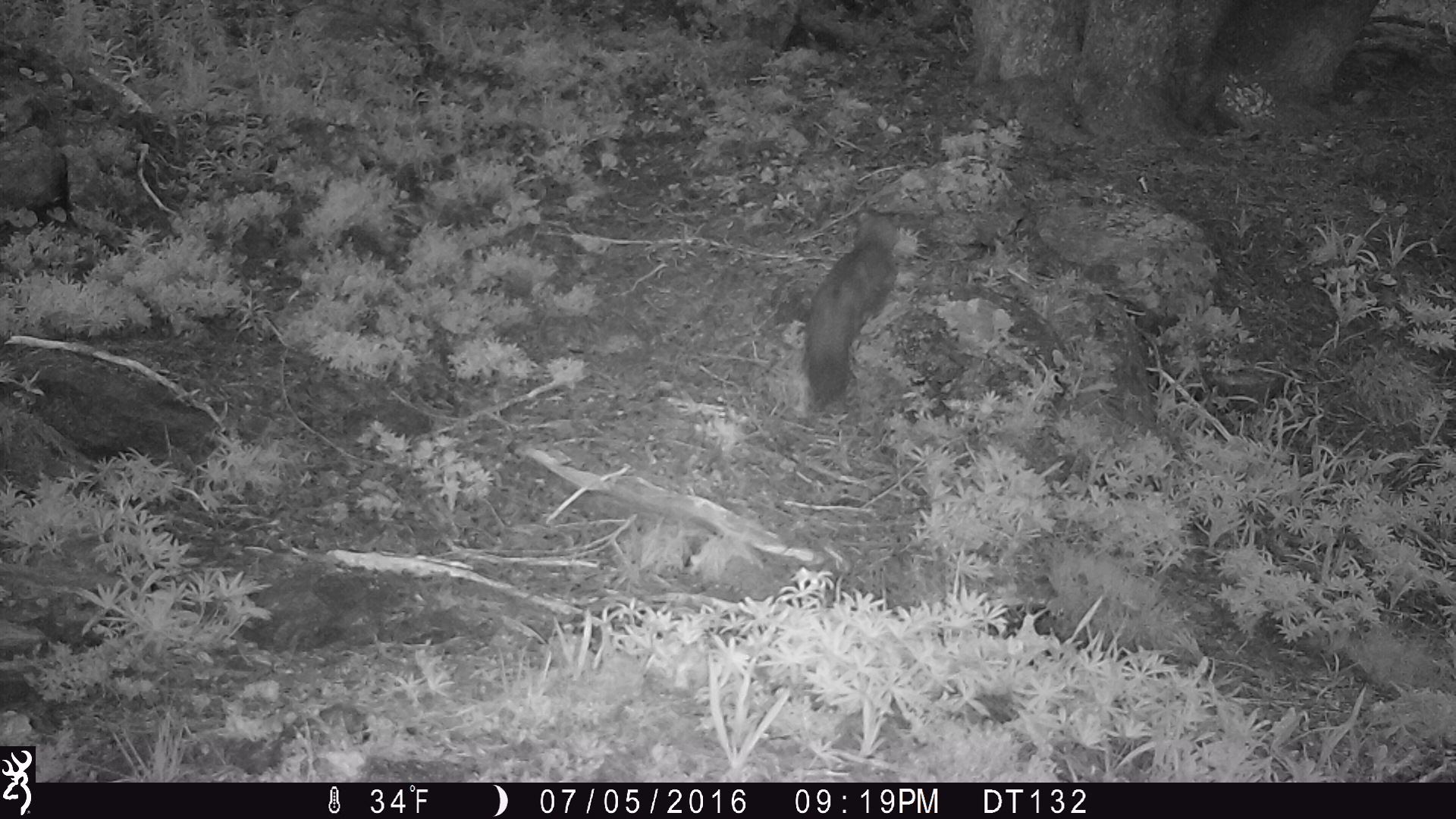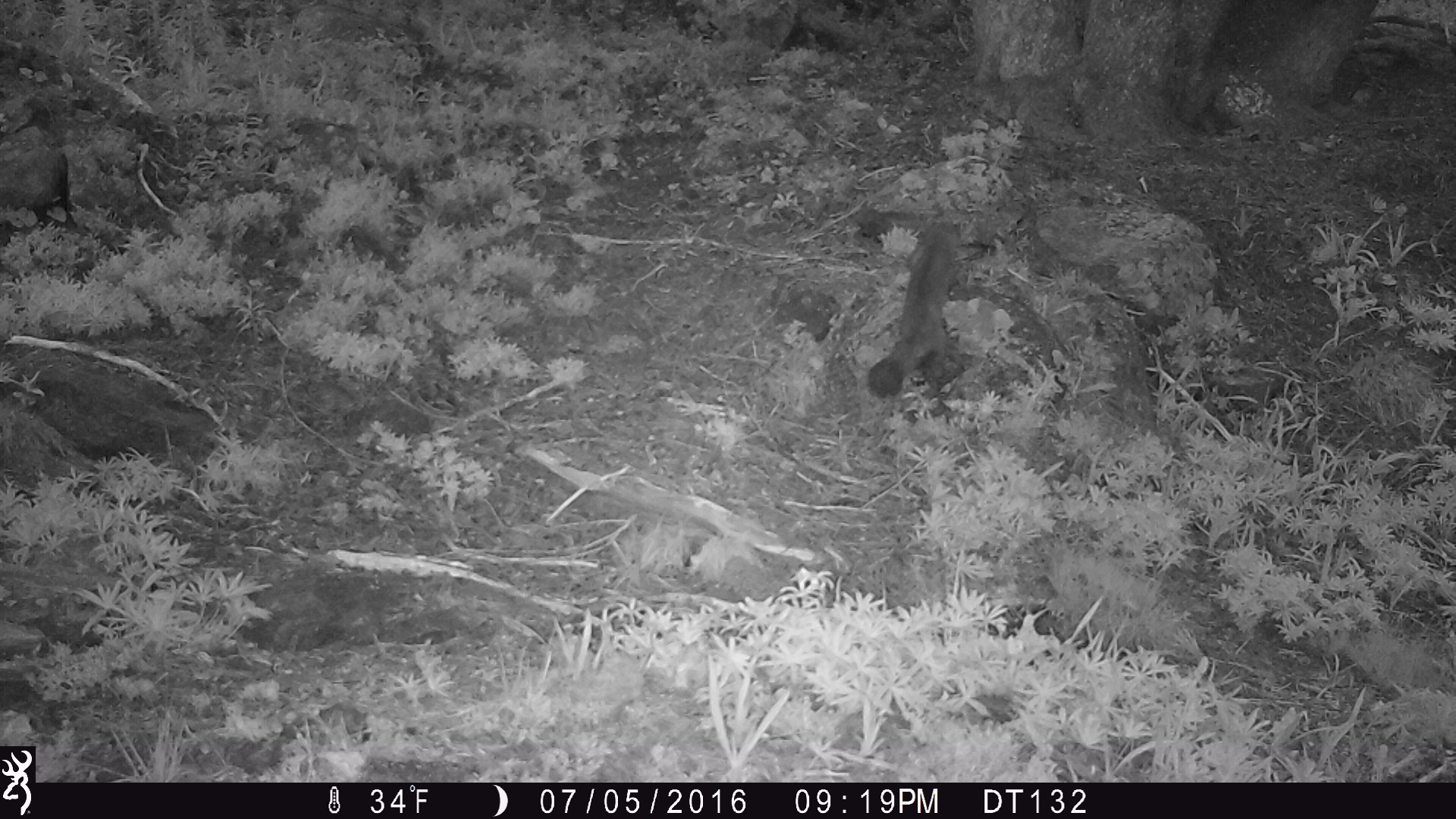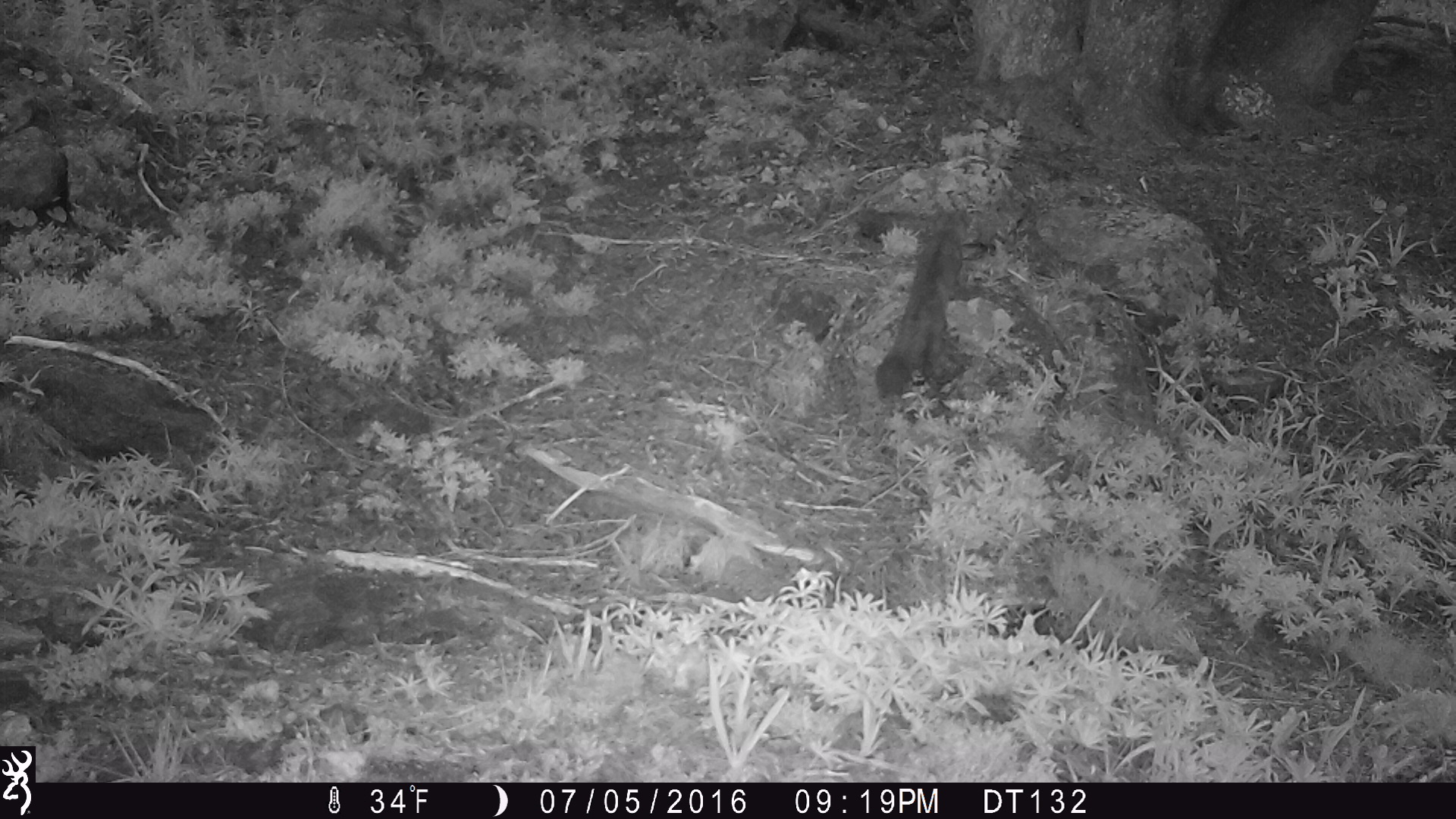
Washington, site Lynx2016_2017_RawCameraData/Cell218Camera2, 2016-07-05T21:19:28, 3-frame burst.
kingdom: Animalia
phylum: Chordata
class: Mammalia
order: Carnivora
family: Mustelidae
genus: Martes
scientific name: Martes americana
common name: american marten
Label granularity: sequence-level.